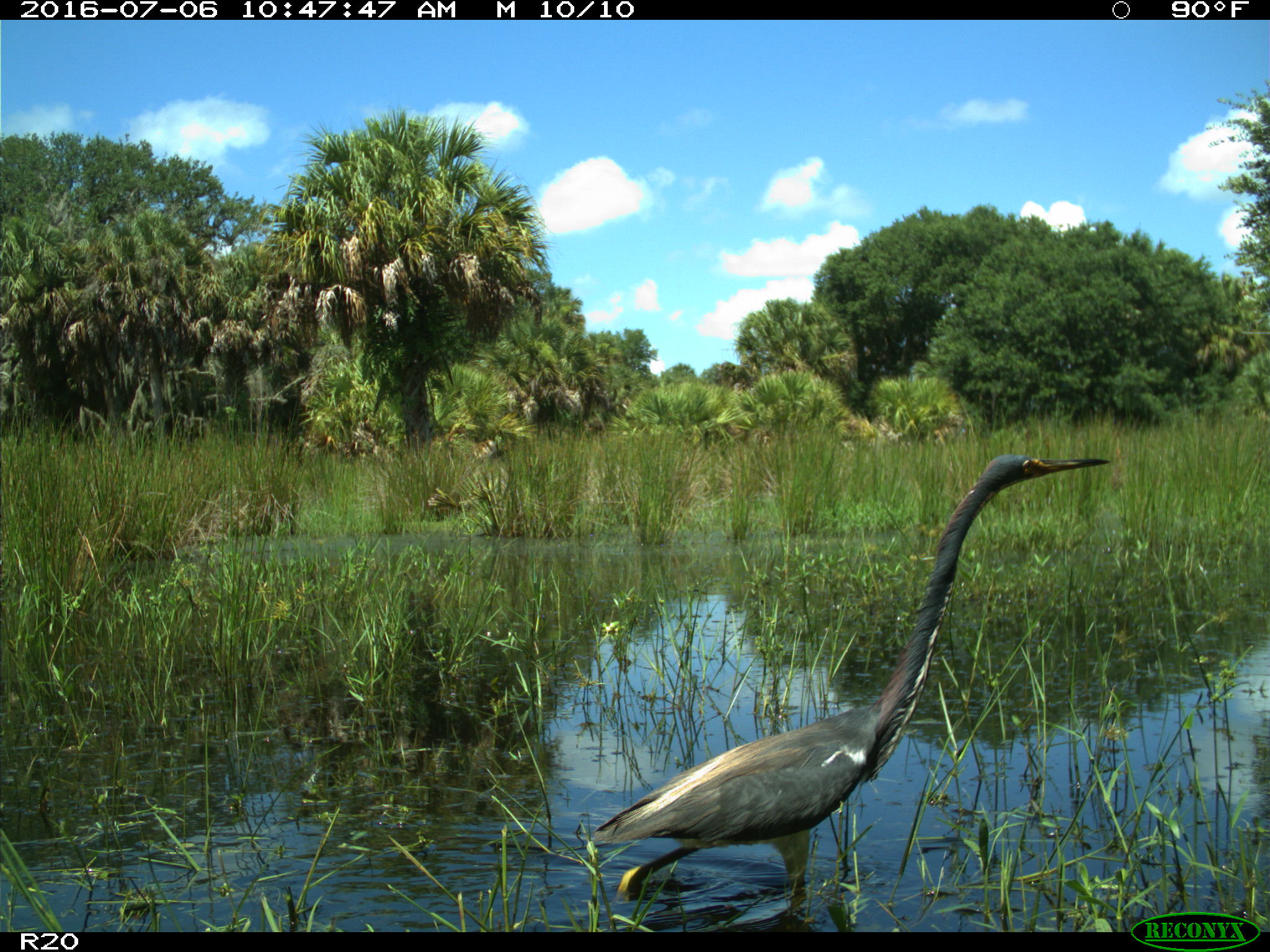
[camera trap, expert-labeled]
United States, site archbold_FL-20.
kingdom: Animalia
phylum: Chordata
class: Aves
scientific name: Aves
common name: birds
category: unidentified bird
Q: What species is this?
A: Unidentified bird (birds) (Aves).